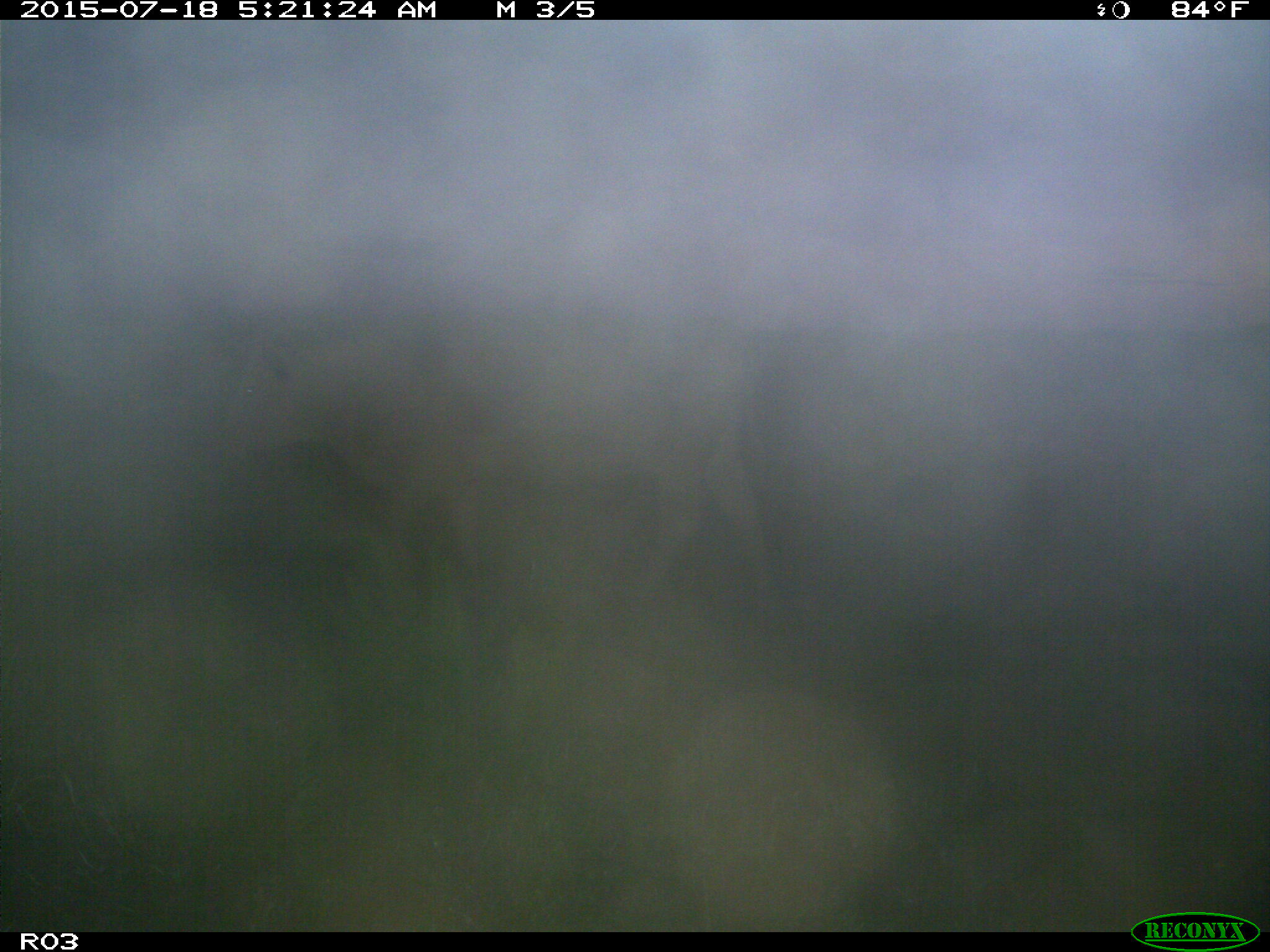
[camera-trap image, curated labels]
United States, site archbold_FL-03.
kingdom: Animalia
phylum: Chordata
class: Mammalia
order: Artiodactyla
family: Bovidae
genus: Bos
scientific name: Bos taurus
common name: domestic cow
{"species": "Bos taurus (domestic cow)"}